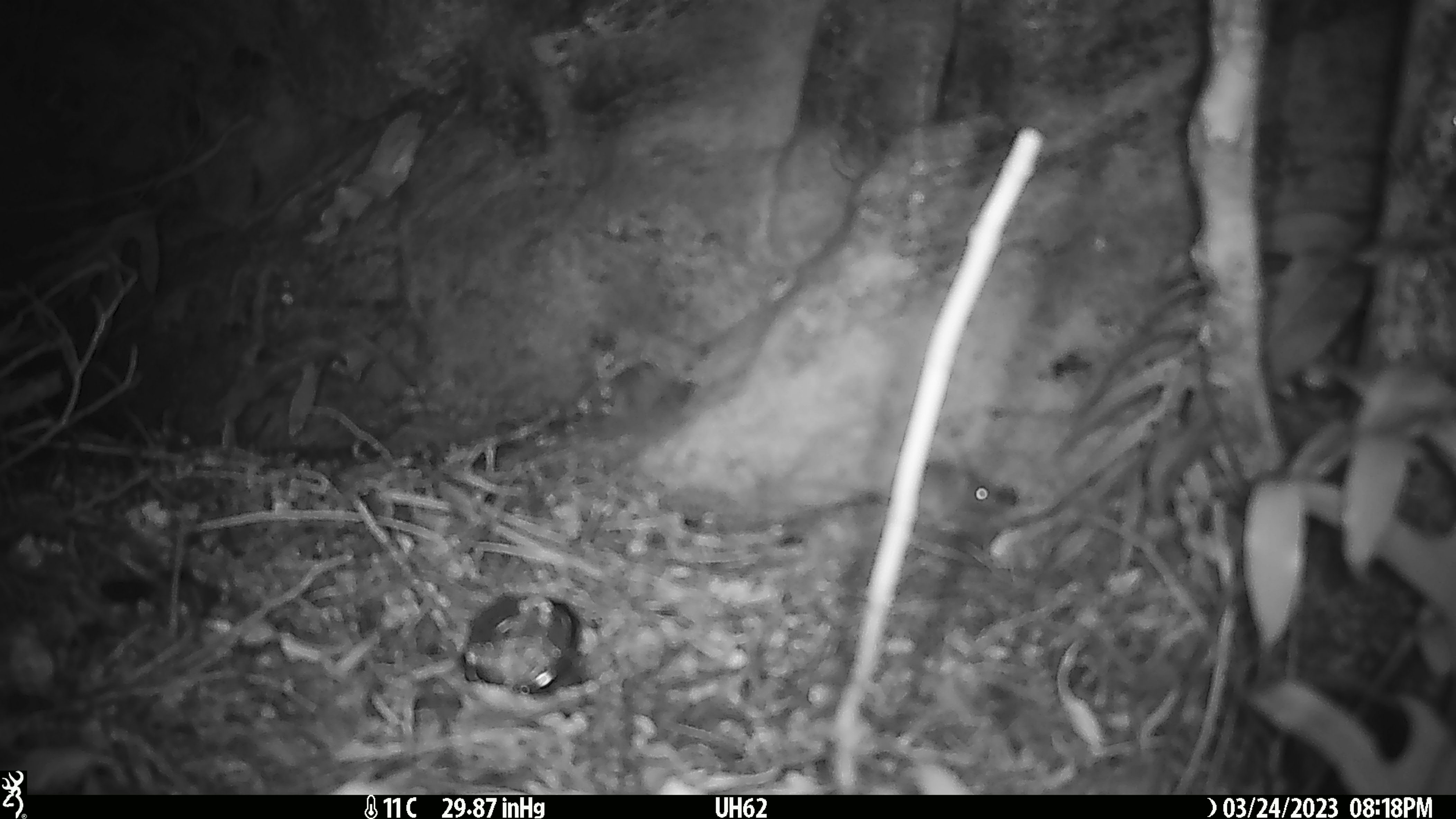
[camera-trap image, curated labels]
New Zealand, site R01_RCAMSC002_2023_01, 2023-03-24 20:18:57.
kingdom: Animalia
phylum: Chordata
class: Mammalia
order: Rodentia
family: Muridae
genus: Mus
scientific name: Mus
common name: mouse